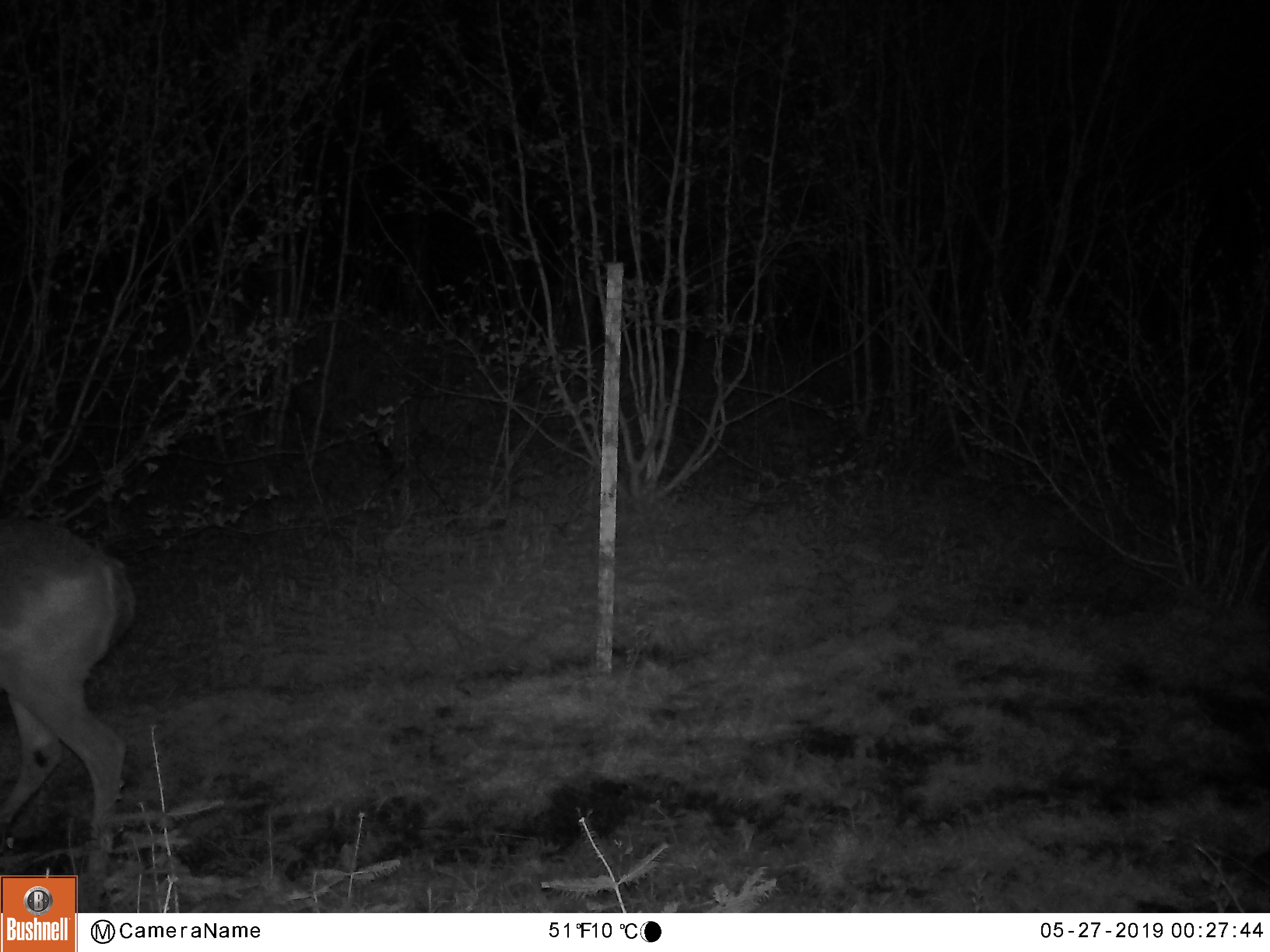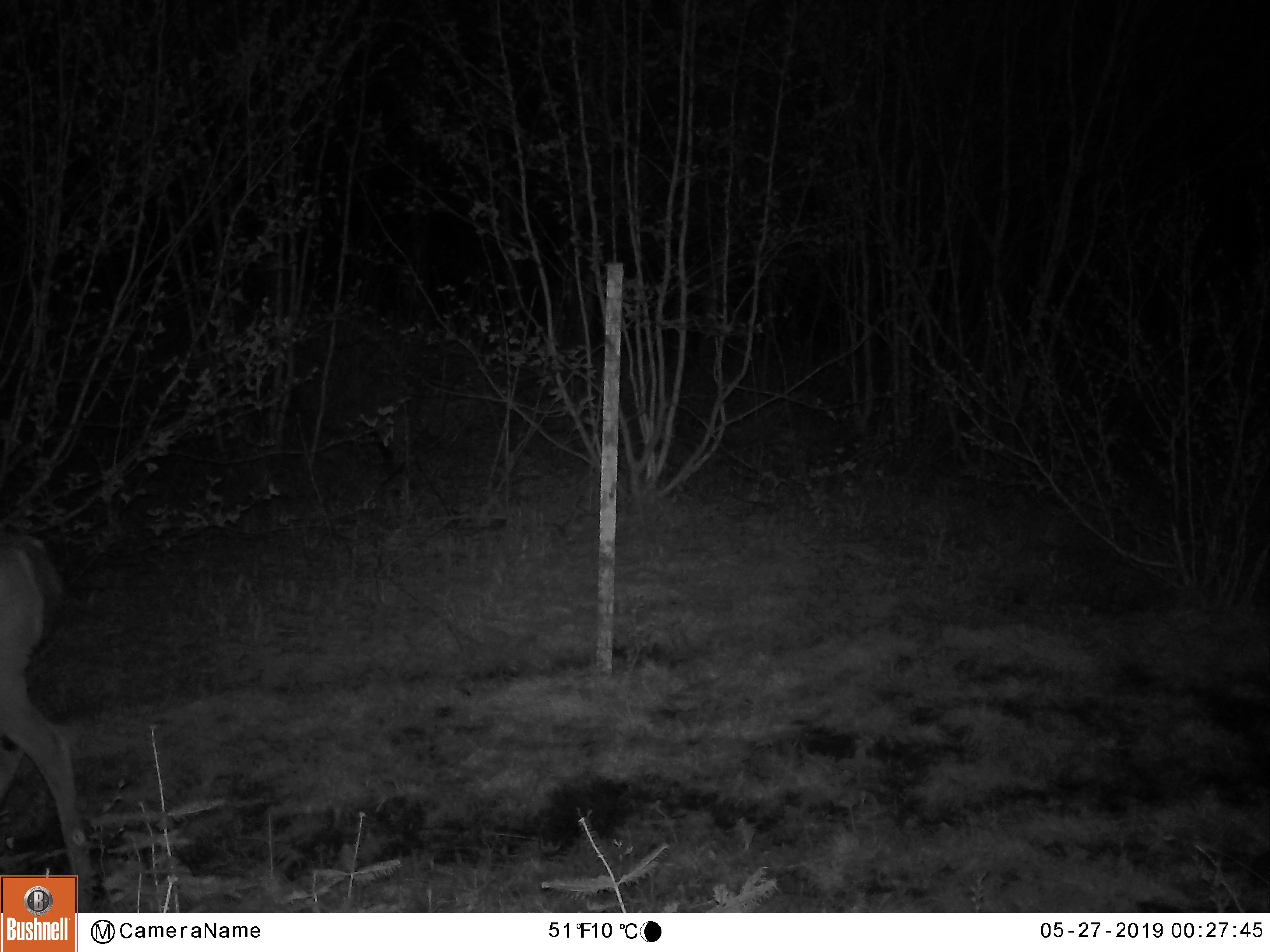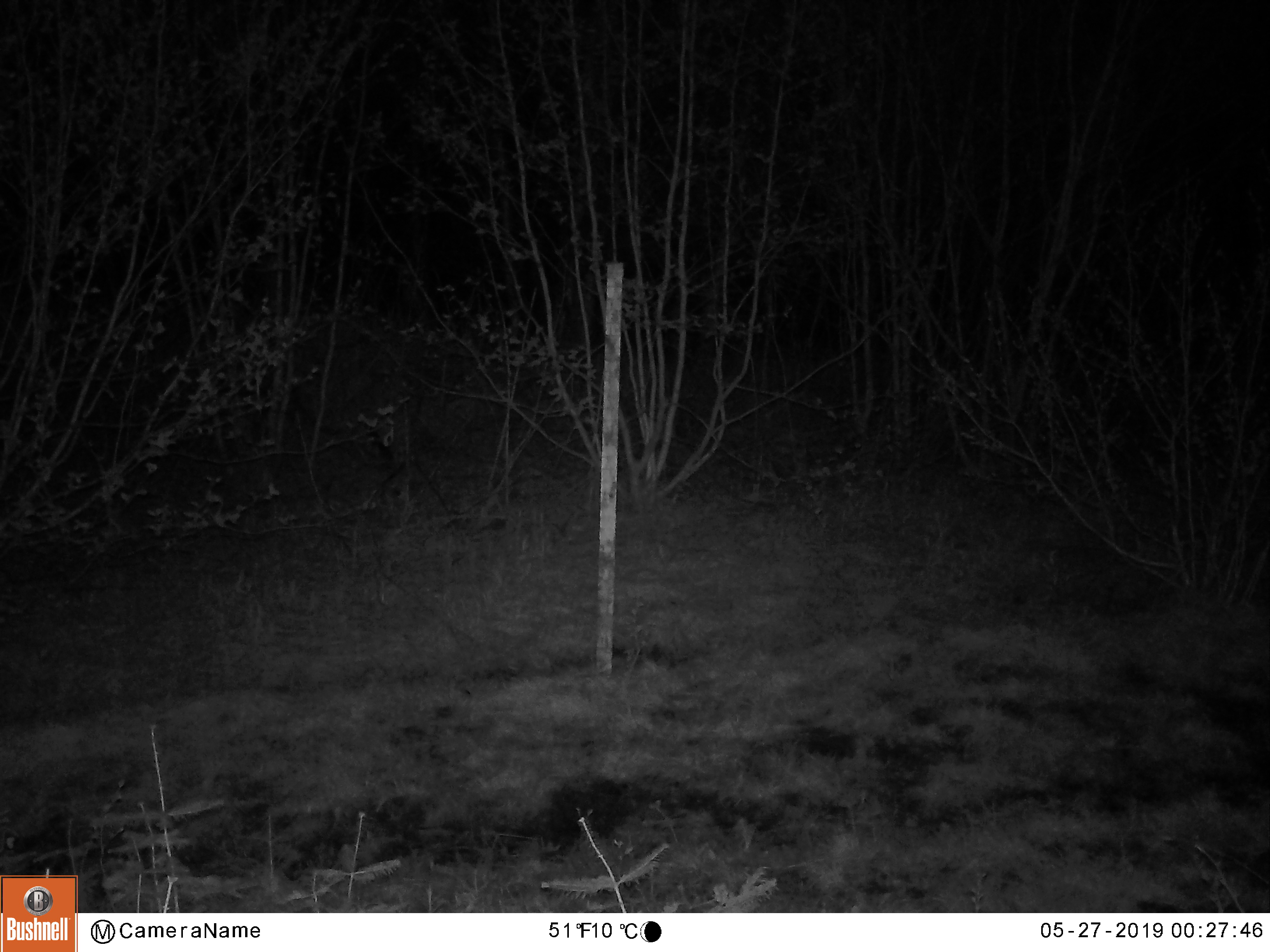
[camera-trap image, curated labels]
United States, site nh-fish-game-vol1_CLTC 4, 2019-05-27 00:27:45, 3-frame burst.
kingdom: Animalia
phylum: Chordata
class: Mammalia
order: Artiodactyla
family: Cervidae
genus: Odocoileus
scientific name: Odocoileus virginianus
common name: white-tailed deer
White-tailed deer (Odocoileus virginianus).